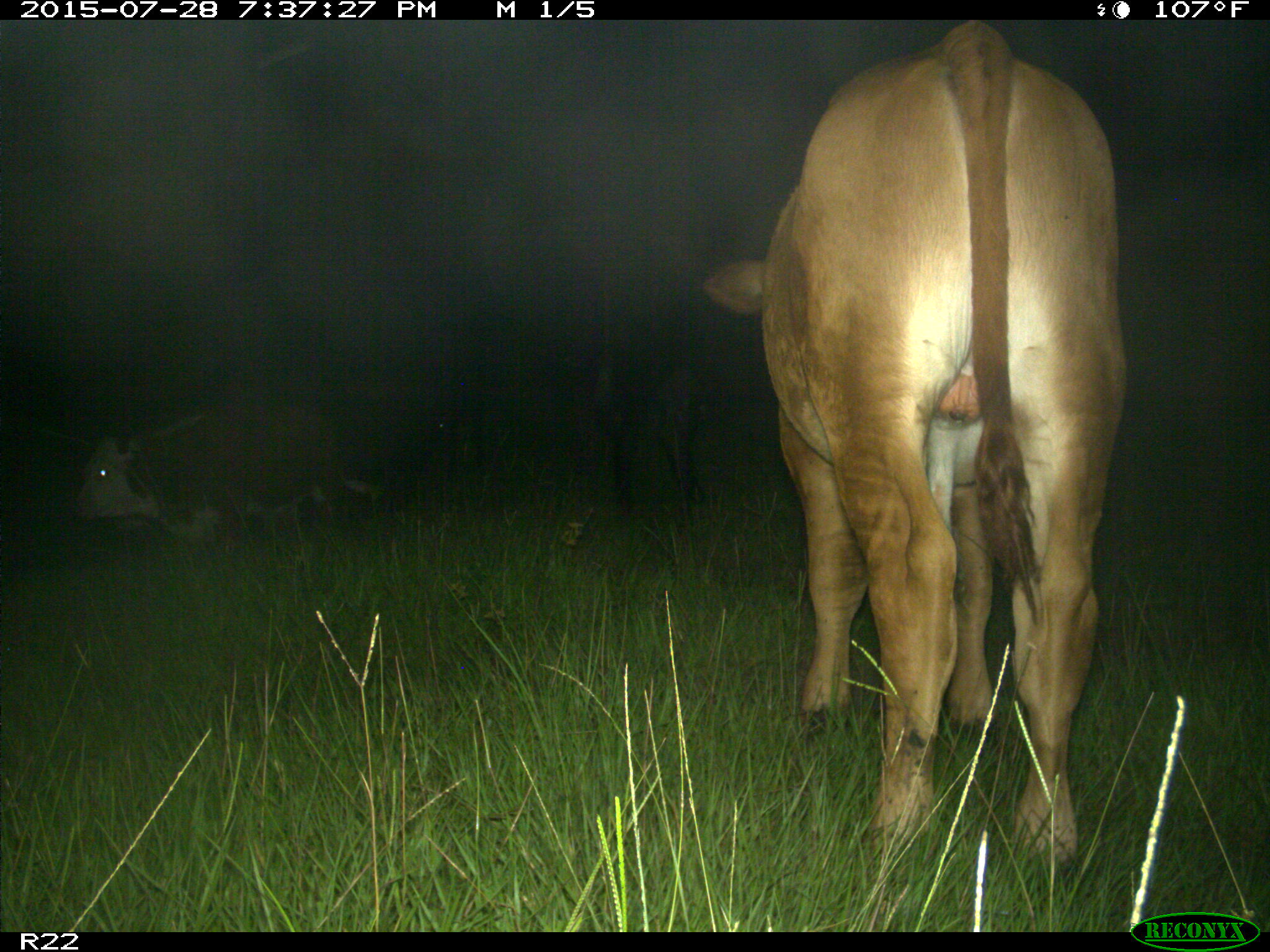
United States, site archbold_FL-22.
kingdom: Animalia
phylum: Chordata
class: Mammalia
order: Artiodactyla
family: Bovidae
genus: Bos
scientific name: Bos taurus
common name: domestic cow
Bos taurus (domestic cow).